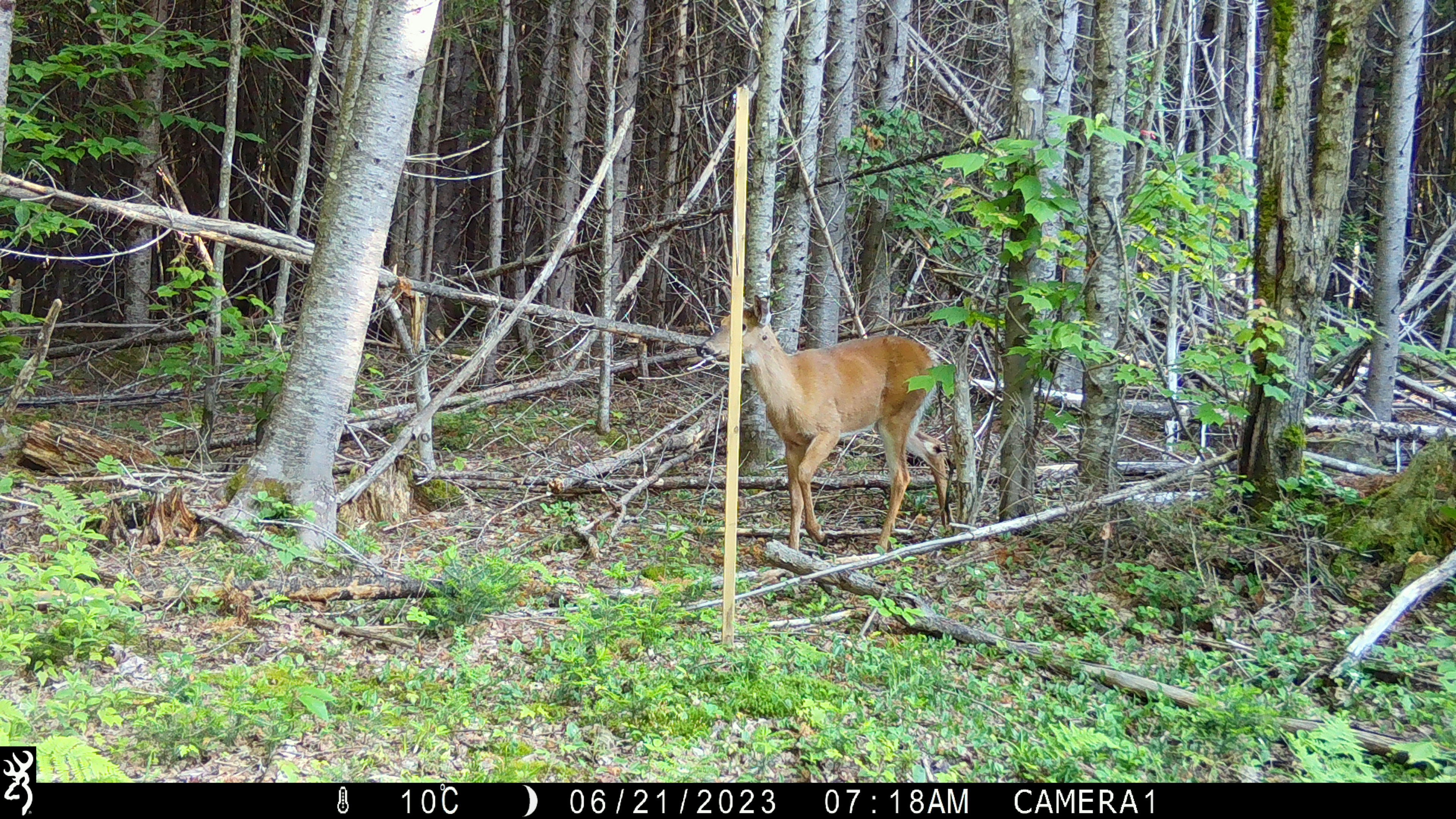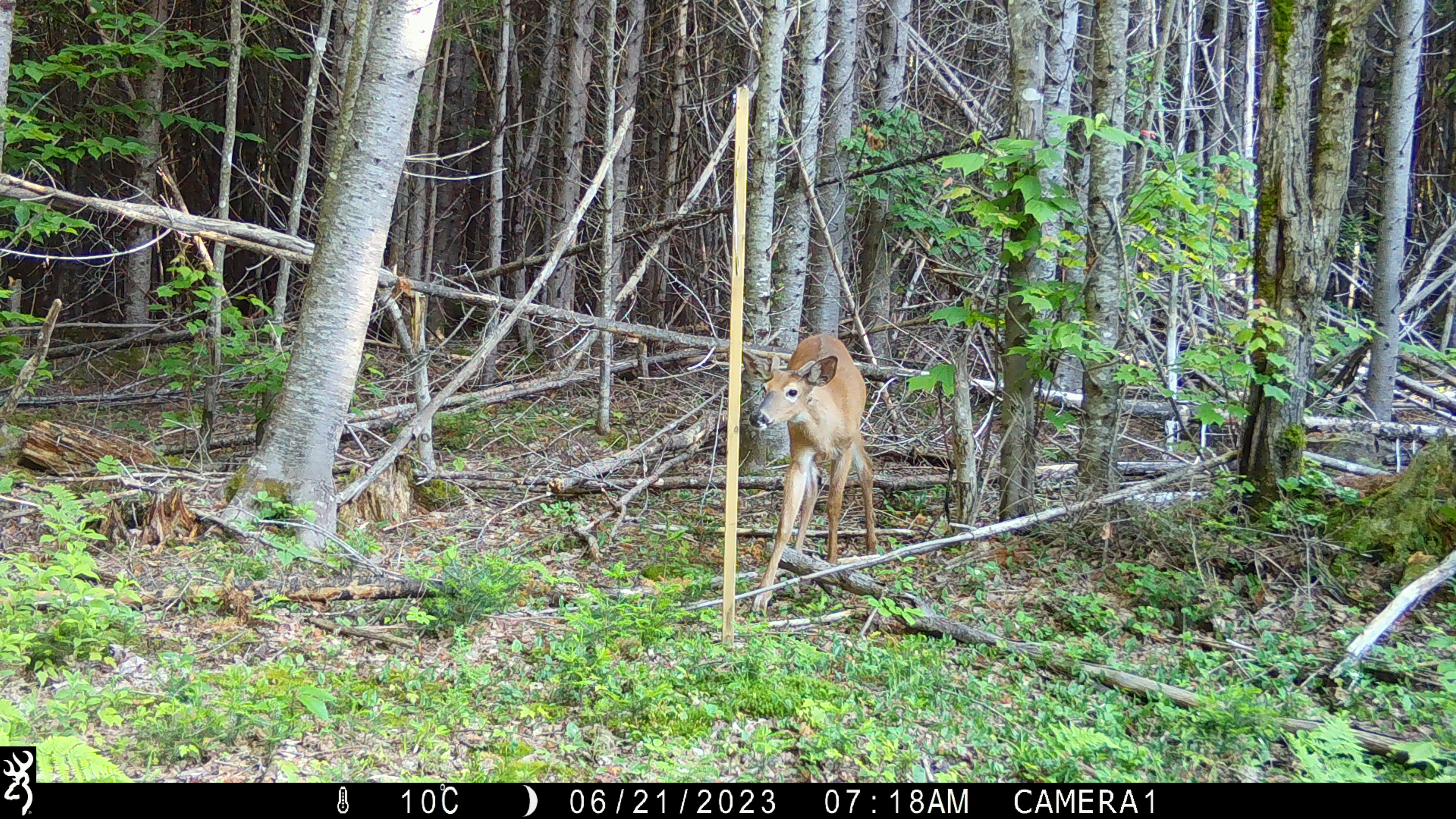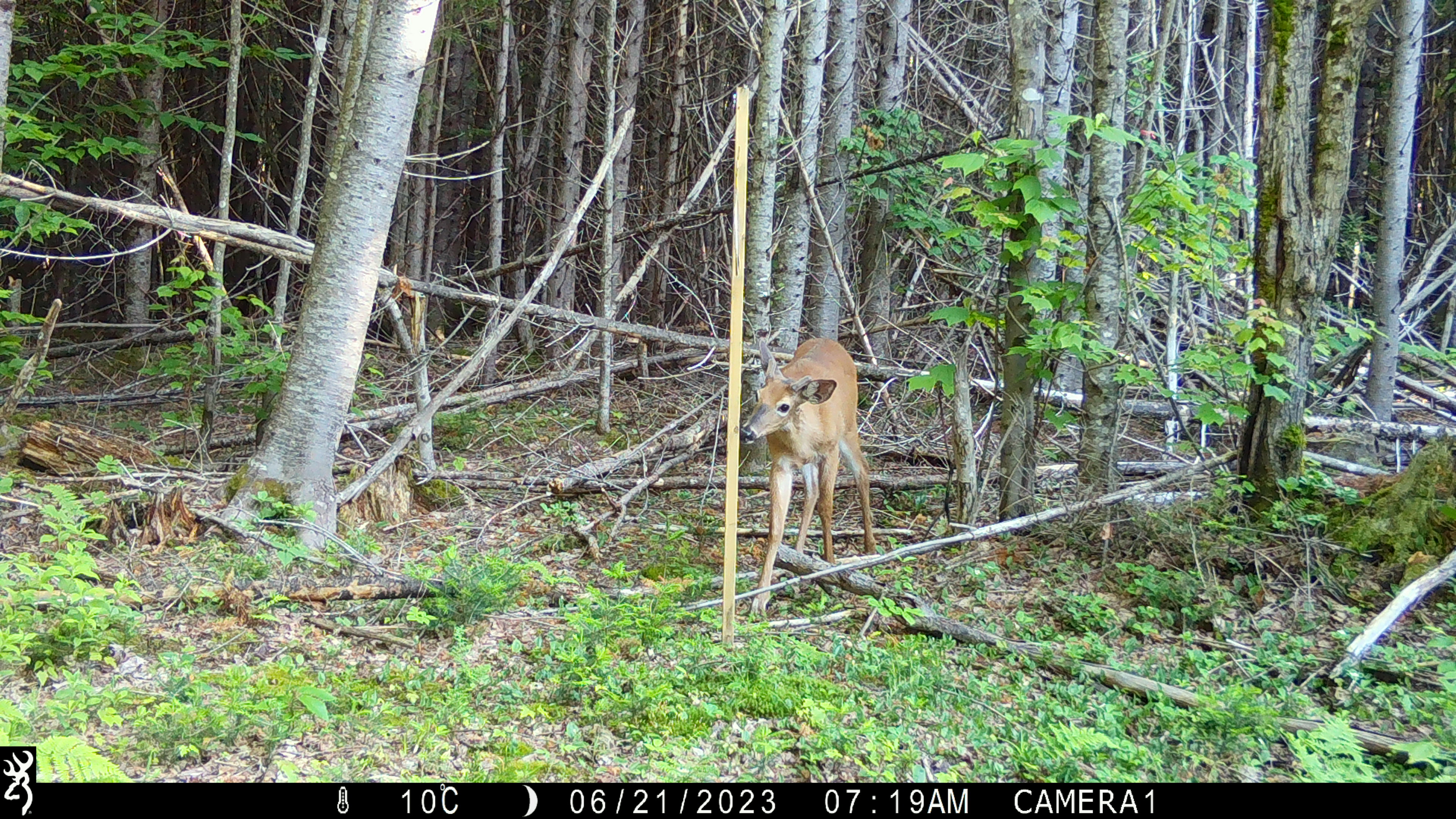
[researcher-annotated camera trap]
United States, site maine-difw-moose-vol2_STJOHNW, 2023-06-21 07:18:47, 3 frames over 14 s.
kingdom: Animalia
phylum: Chordata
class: Mammalia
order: Artiodactyla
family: Cervidae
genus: Odocoileus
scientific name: Odocoileus virginianus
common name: white-tailed deer